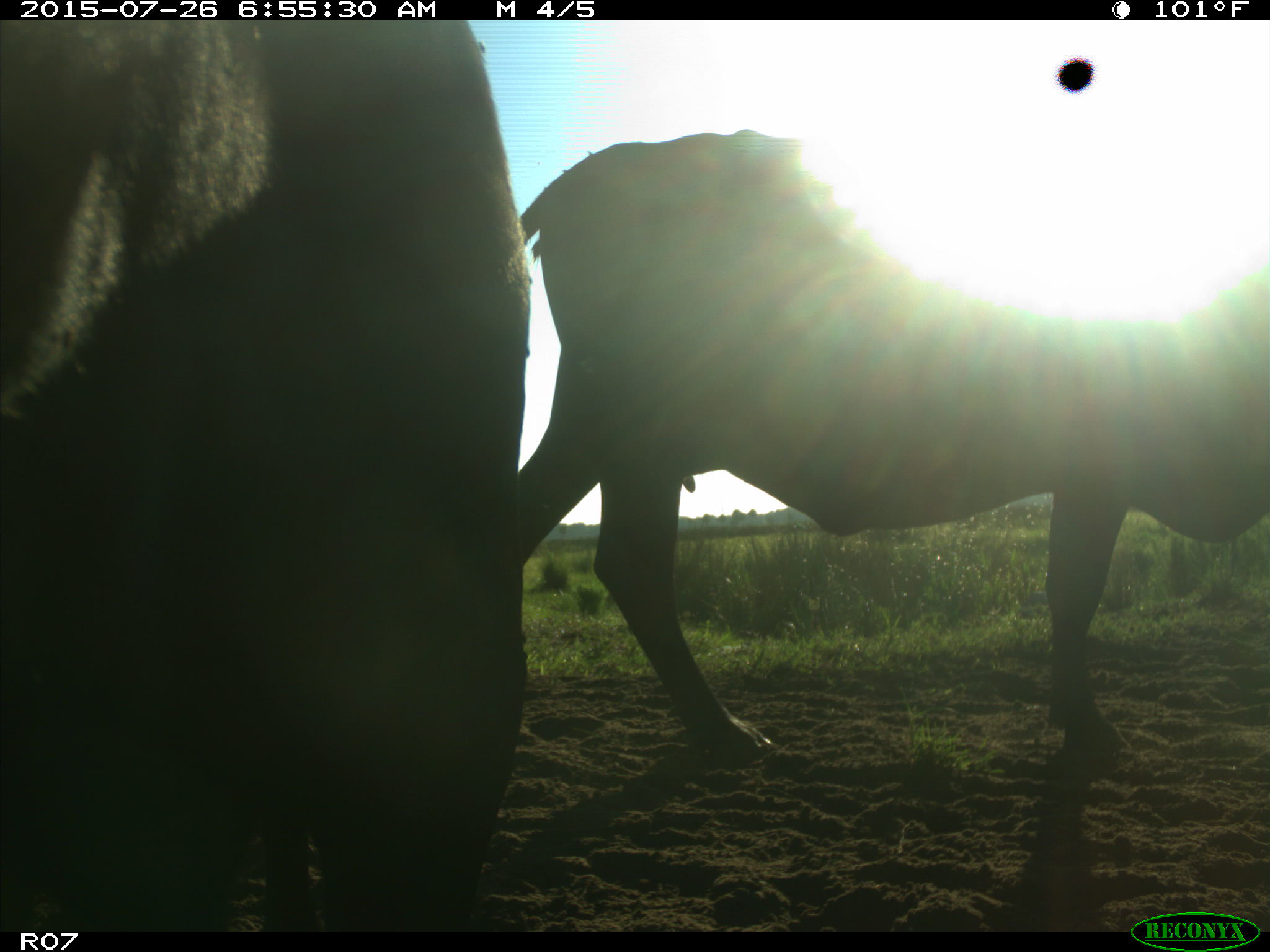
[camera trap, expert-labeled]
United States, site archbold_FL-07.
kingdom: Animalia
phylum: Chordata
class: Mammalia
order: Artiodactyla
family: Bovidae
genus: Bos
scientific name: Bos taurus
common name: domestic cow